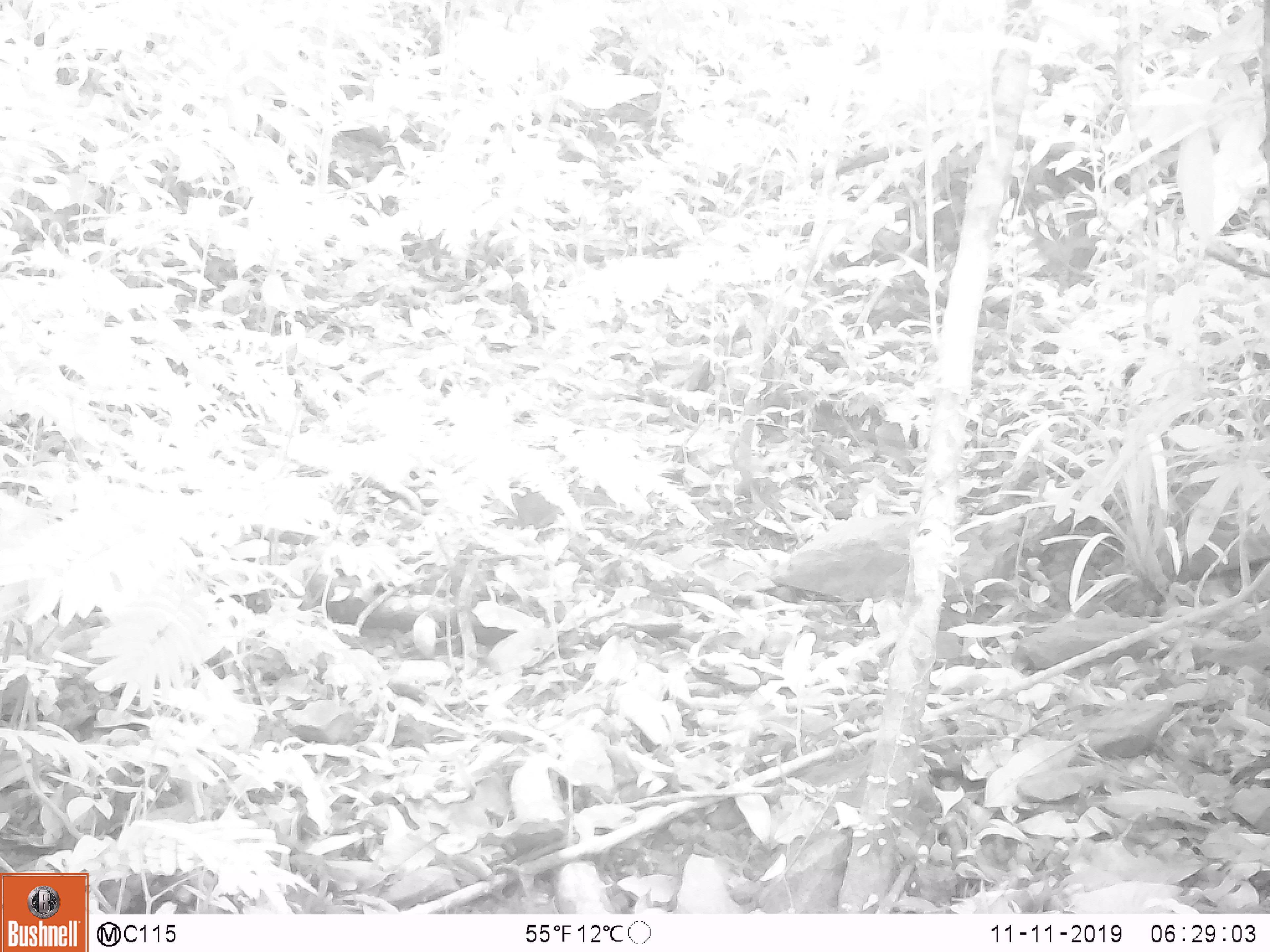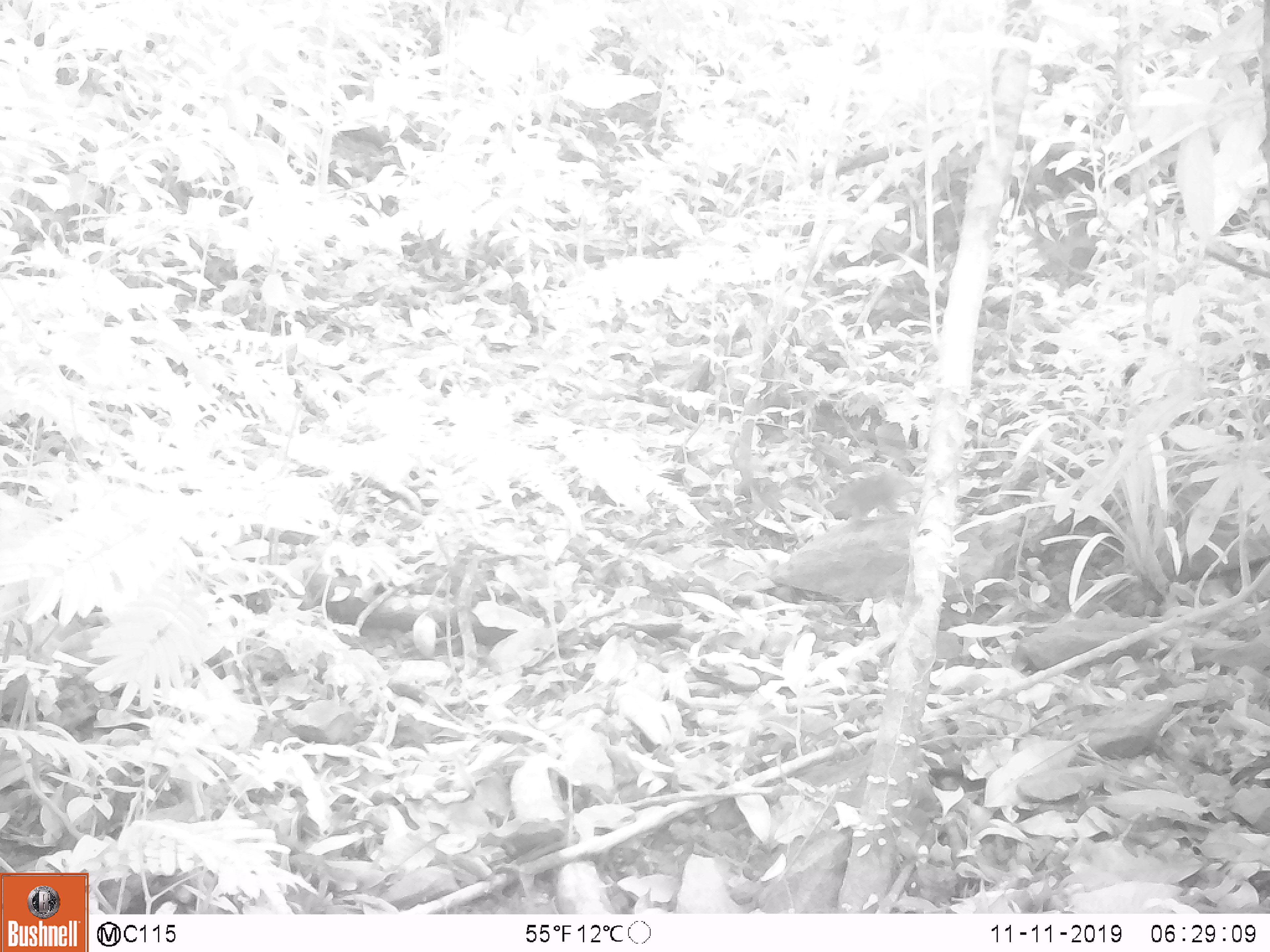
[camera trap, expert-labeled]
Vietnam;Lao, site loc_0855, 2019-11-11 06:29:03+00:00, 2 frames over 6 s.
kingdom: Animalia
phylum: Chordata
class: Mammalia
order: Rodentia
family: Sciuridae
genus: Dremomys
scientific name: Dremomys rufigenis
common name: red-cheeked squirrel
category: red cheeked squirrel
Red cheeked squirrel (red-cheeked squirrel) (Dremomys rufigenis). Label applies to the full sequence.